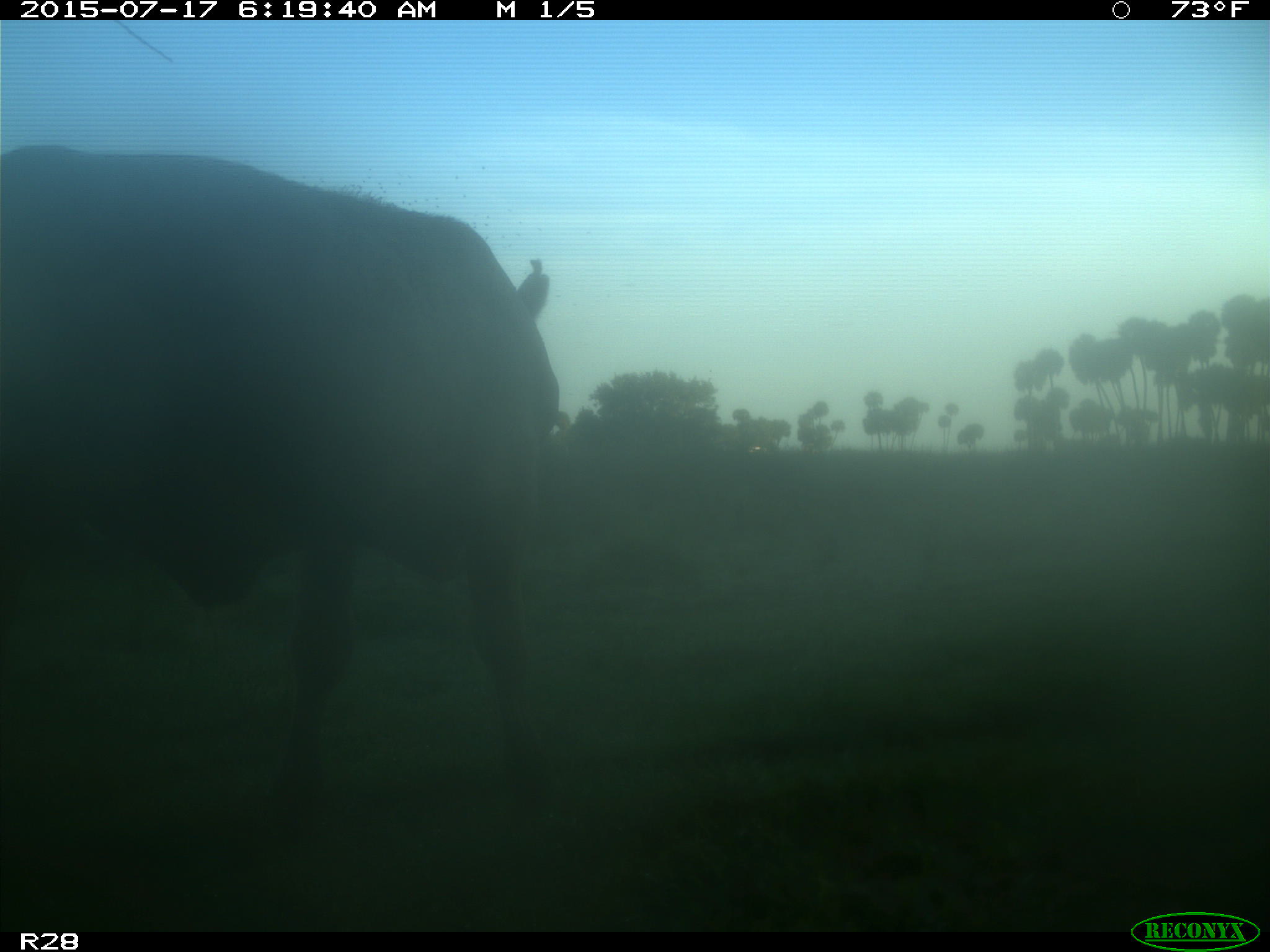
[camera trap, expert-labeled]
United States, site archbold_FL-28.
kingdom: Animalia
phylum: Chordata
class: Mammalia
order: Artiodactyla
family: Bovidae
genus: Bos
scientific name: Bos taurus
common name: domestic cow